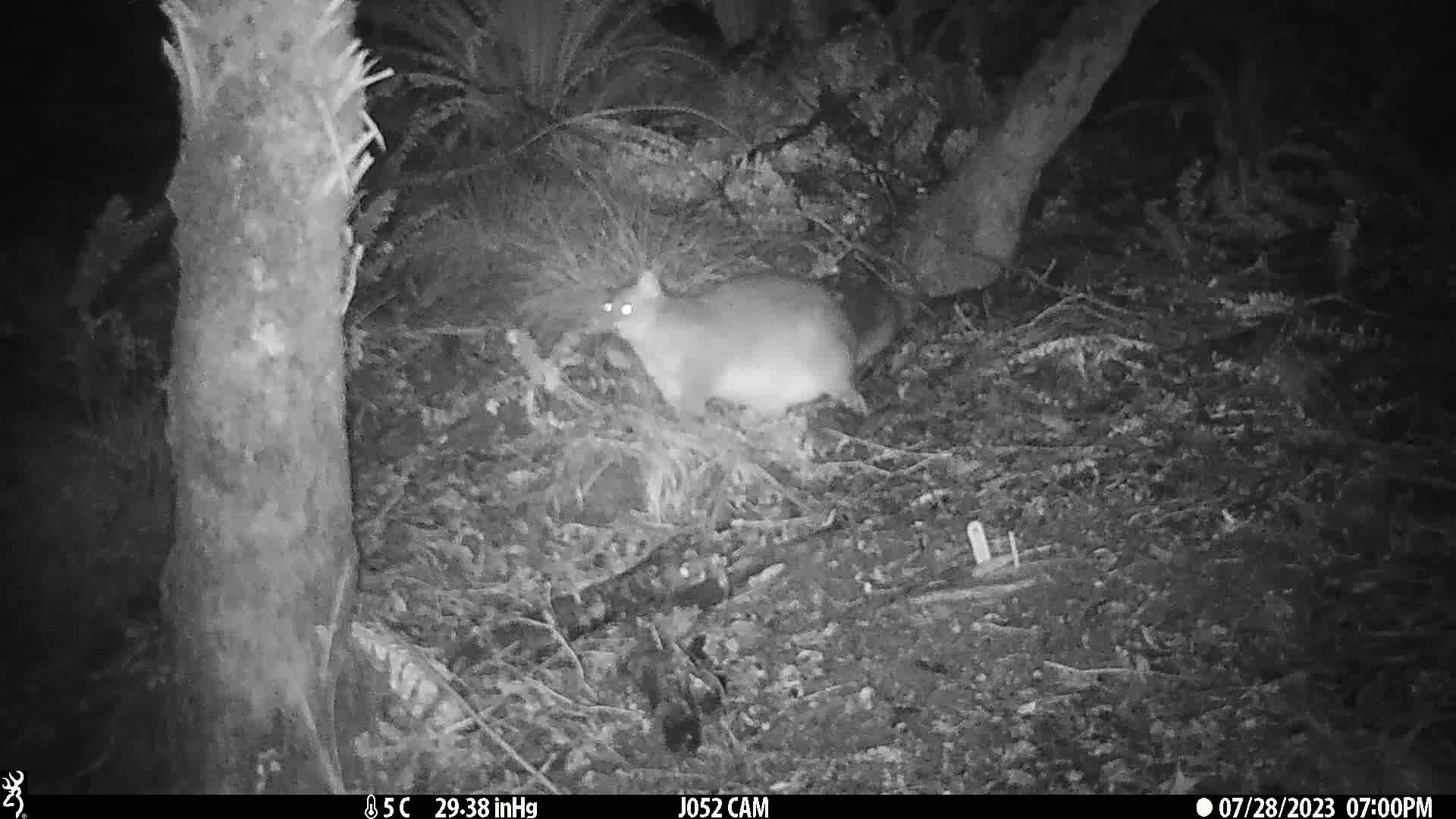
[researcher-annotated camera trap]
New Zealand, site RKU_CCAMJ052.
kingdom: Animalia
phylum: Chordata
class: Mammalia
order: Diprotodontia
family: Phalangeridae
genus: Trichosurus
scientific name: Trichosurus vulpecula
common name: common brushtail possum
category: possum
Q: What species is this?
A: Possum (common brushtail possum) (Trichosurus vulpecula).